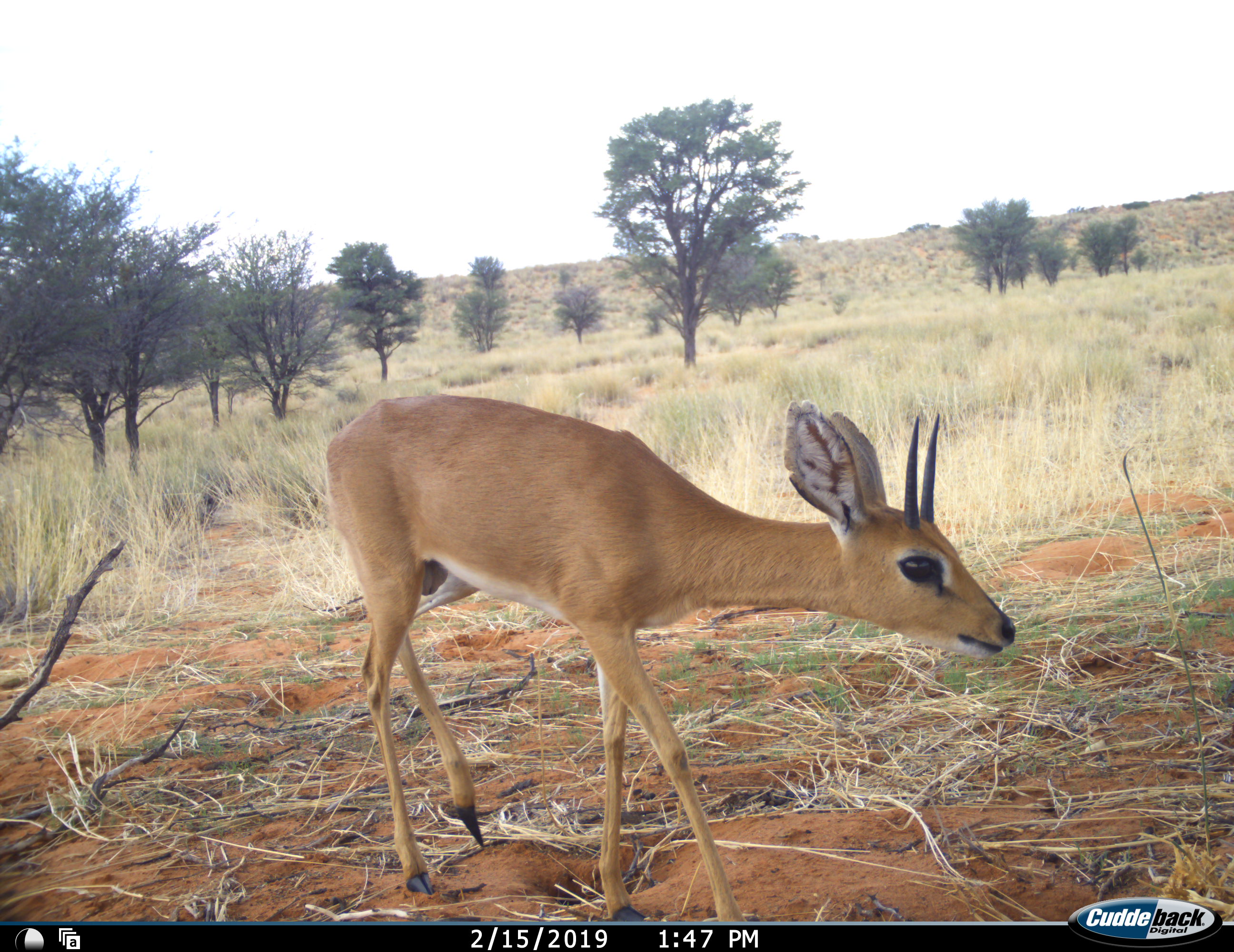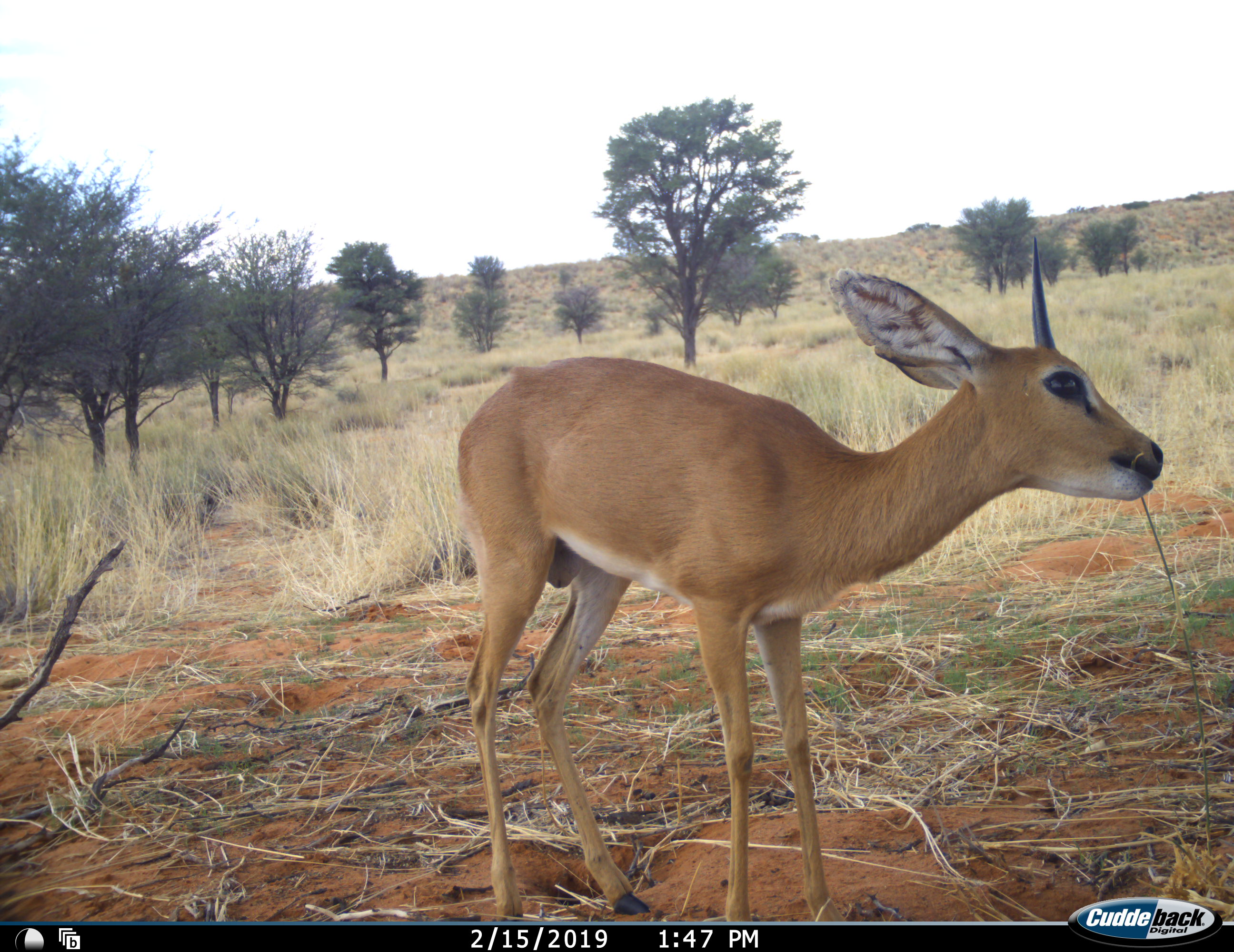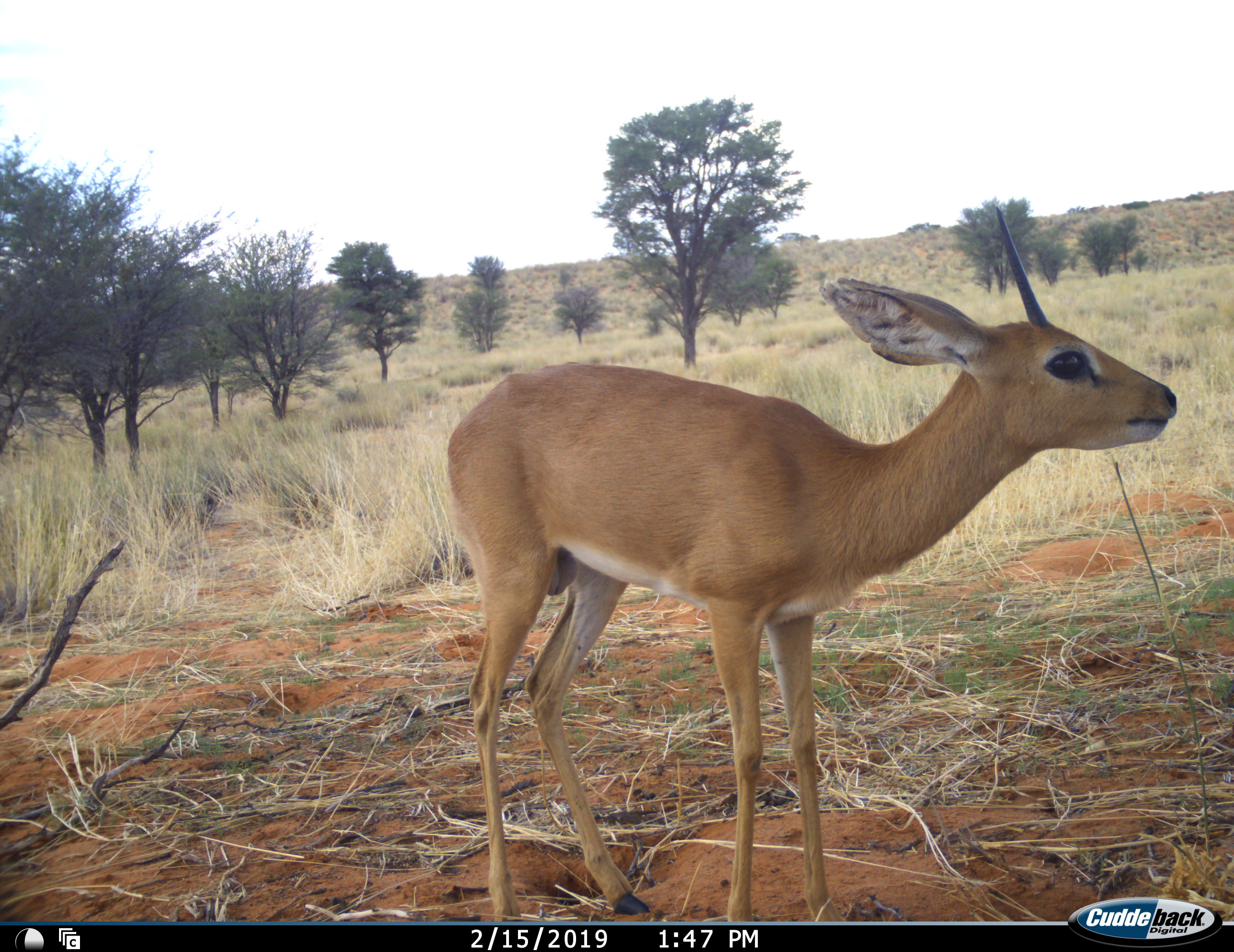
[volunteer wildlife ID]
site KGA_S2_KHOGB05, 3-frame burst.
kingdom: Animalia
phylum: Chordata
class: Mammalia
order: Artiodactyla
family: Bovidae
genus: Raphicerus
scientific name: Raphicerus campestris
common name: steenbok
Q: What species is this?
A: Steenbok (Raphicerus campestris).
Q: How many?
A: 1.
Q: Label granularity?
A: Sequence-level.